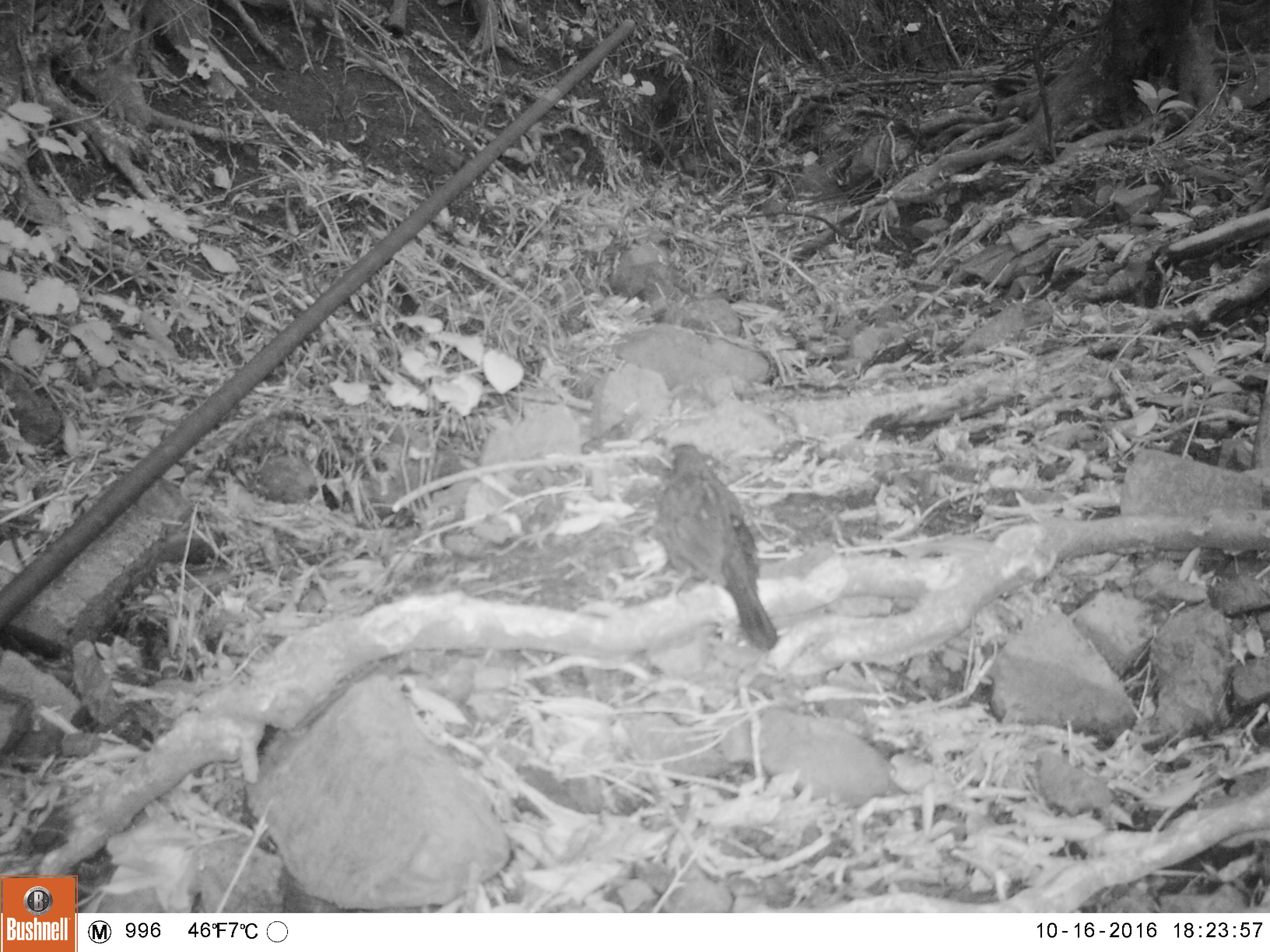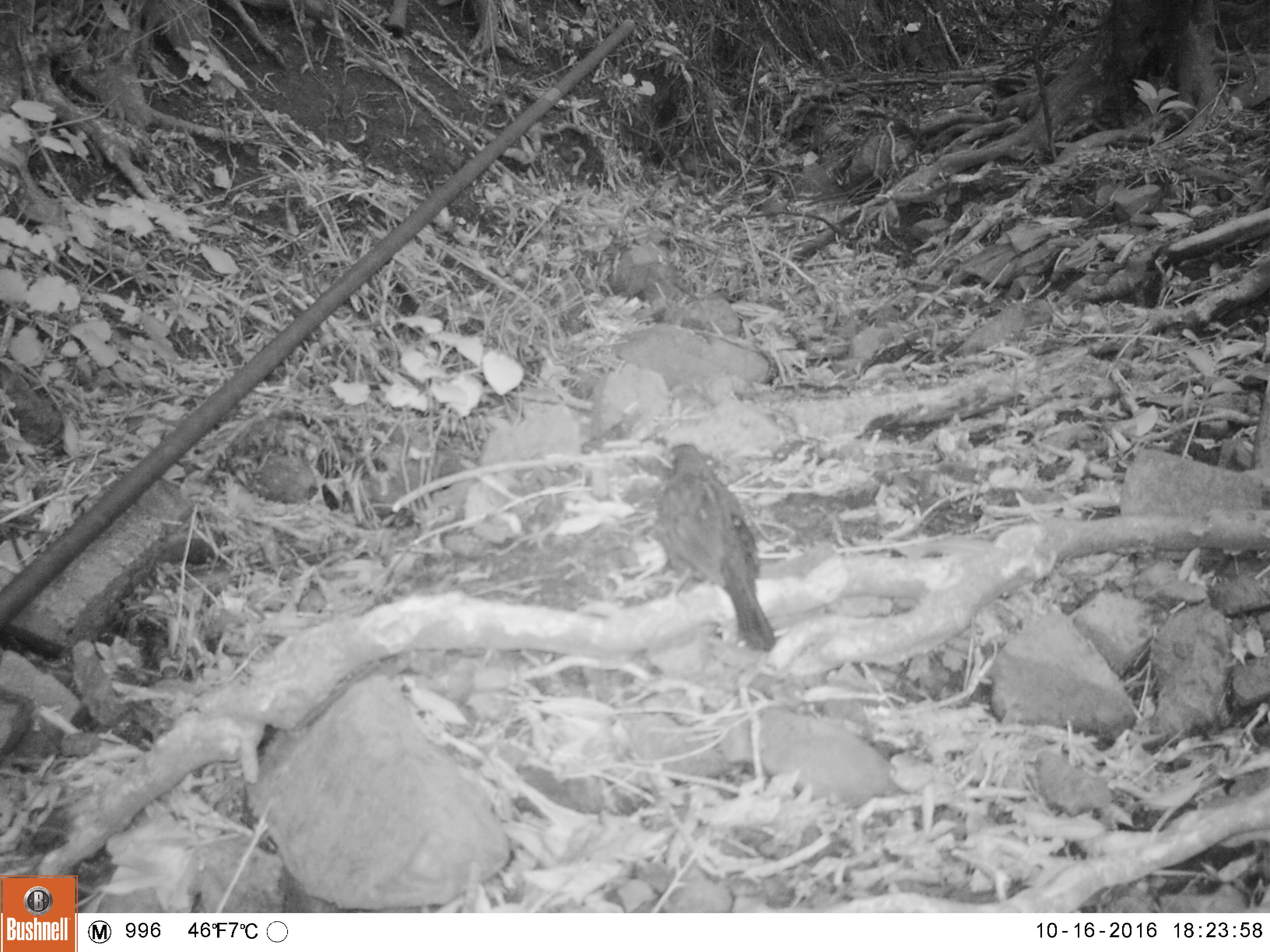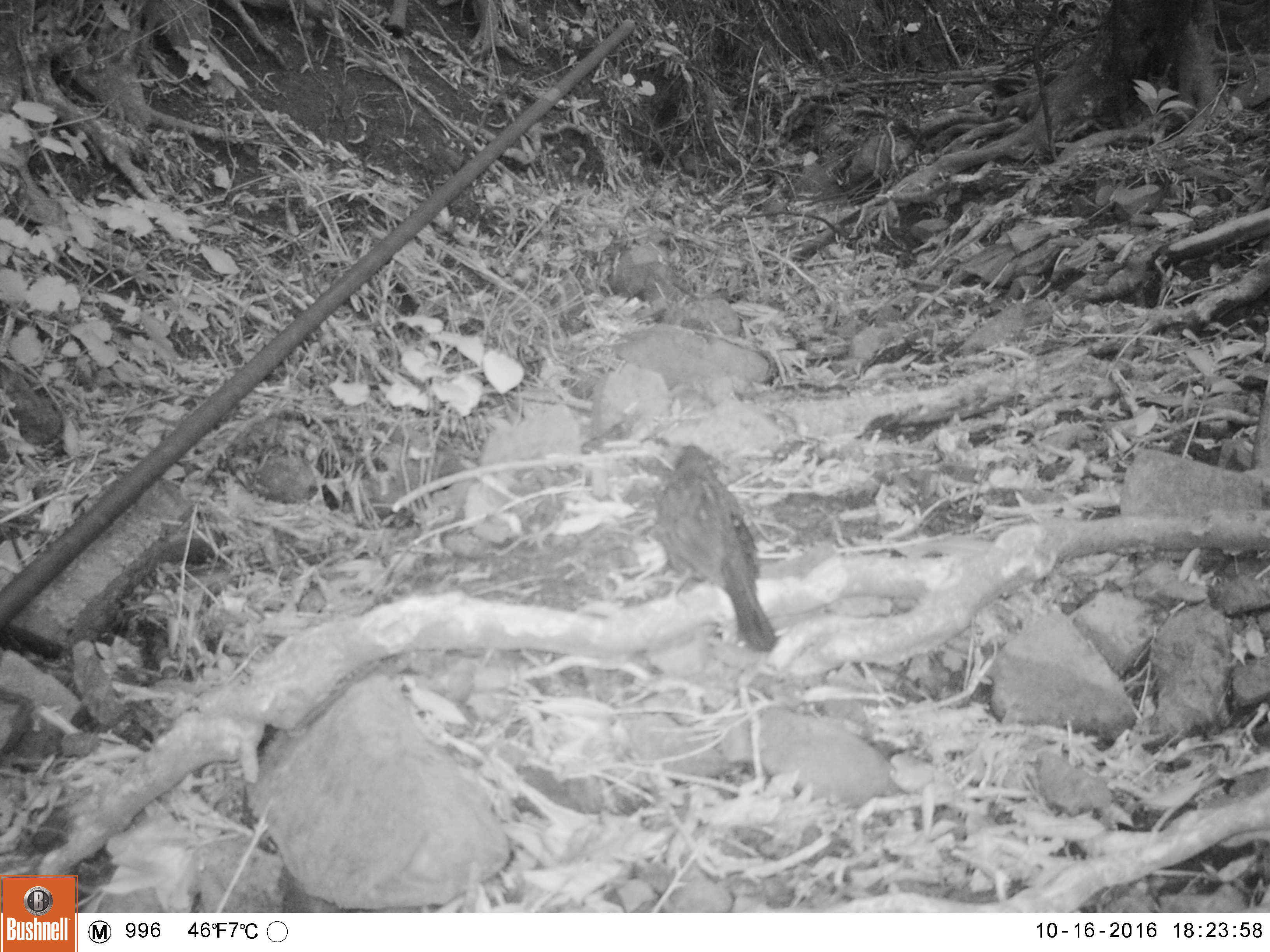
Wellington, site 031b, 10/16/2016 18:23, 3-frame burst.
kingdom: Animalia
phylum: Chordata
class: Aves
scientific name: Aves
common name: bird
Bird (Aves).